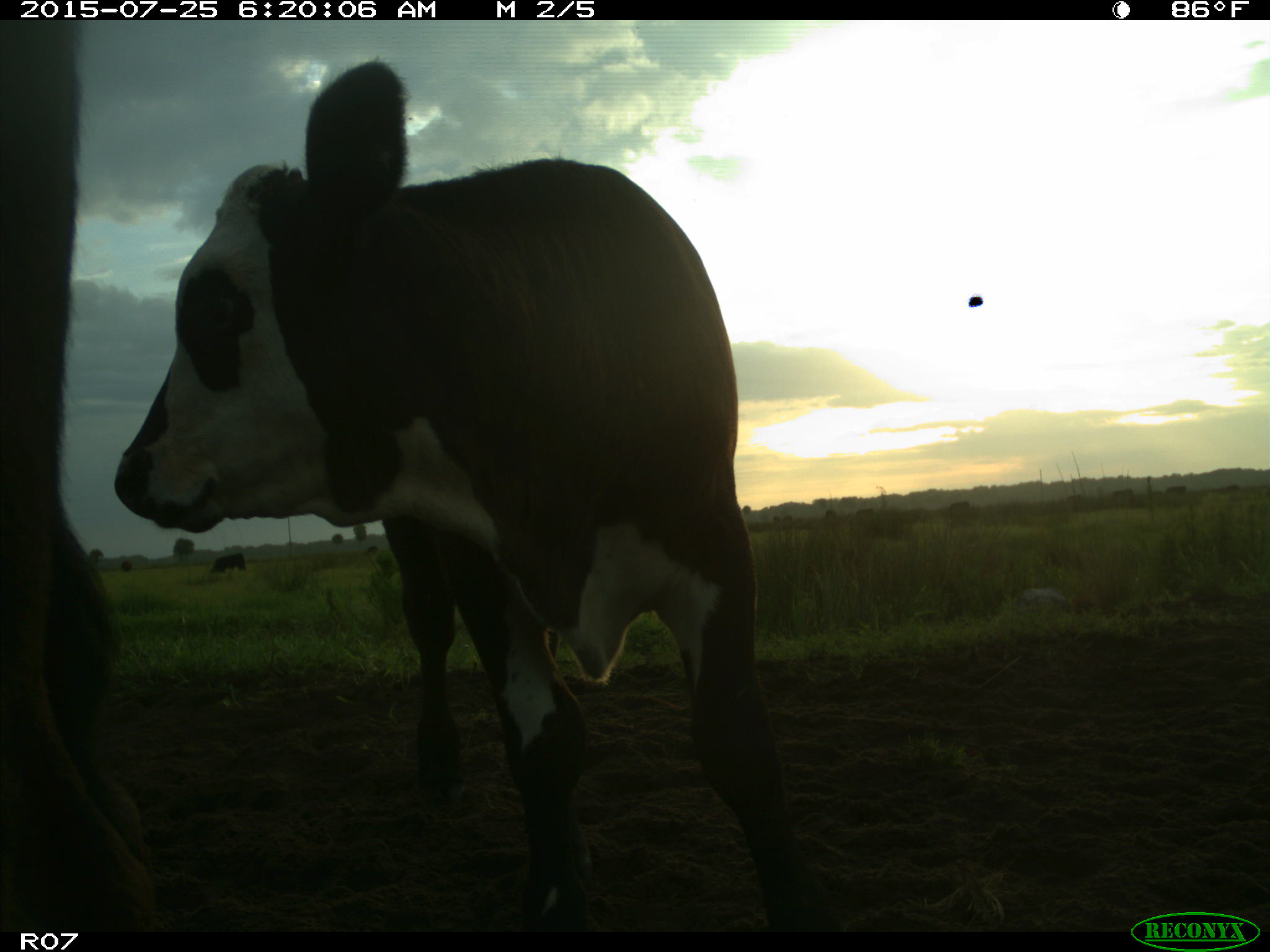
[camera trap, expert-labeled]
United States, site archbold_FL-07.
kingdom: Animalia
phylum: Chordata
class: Mammalia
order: Artiodactyla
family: Bovidae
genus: Bos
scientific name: Bos taurus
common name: domestic cow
Bos taurus (domestic cow).